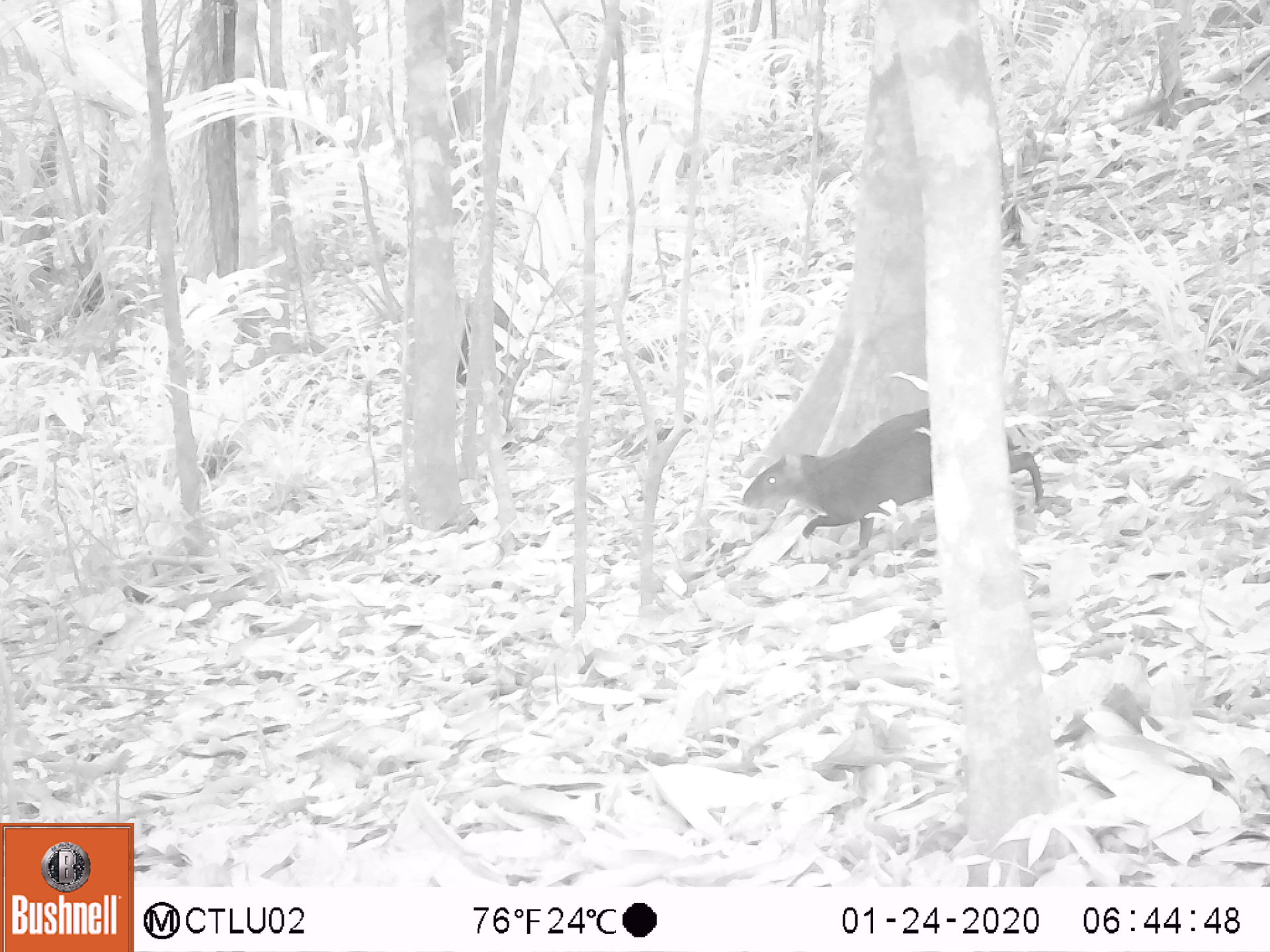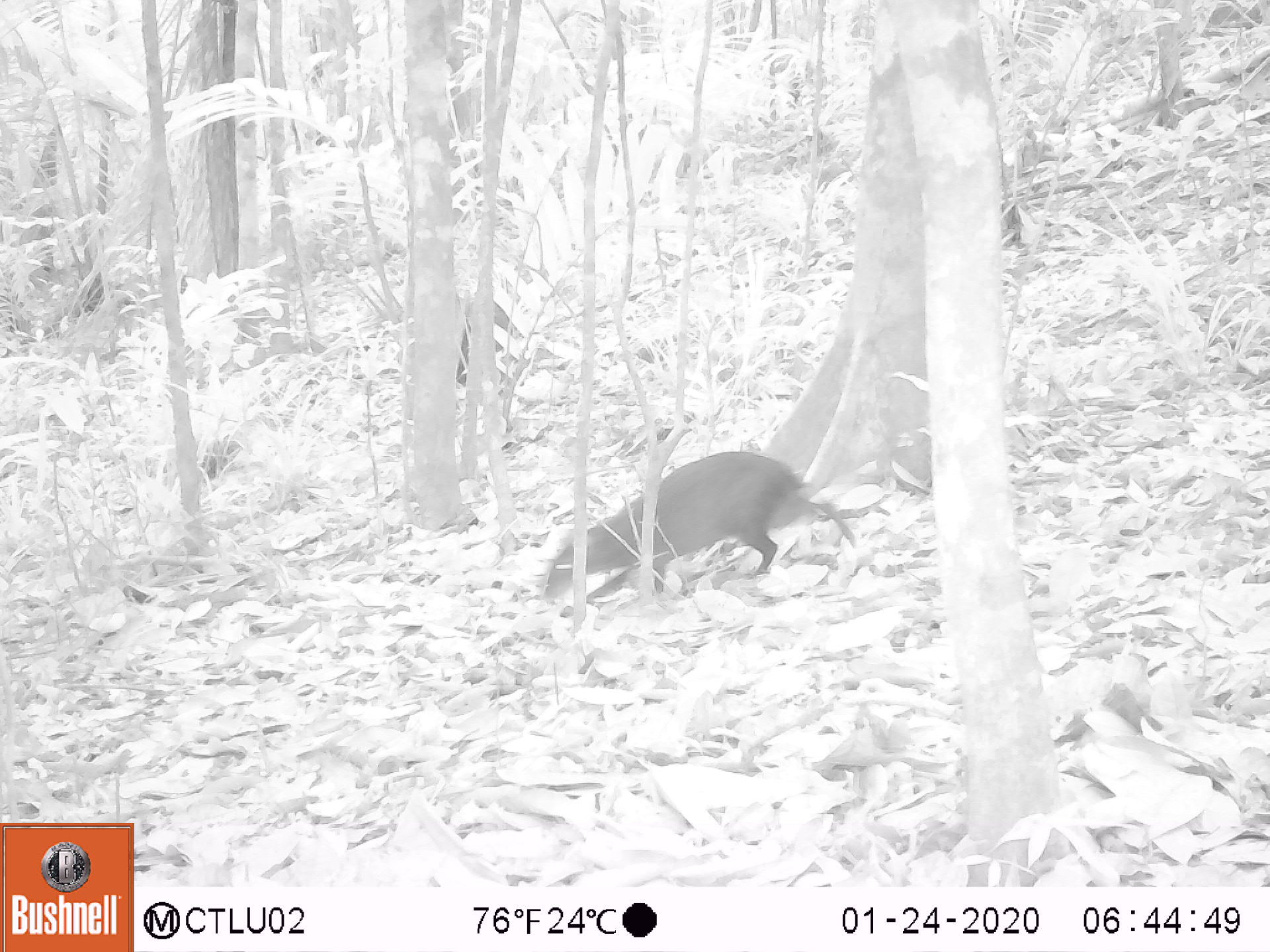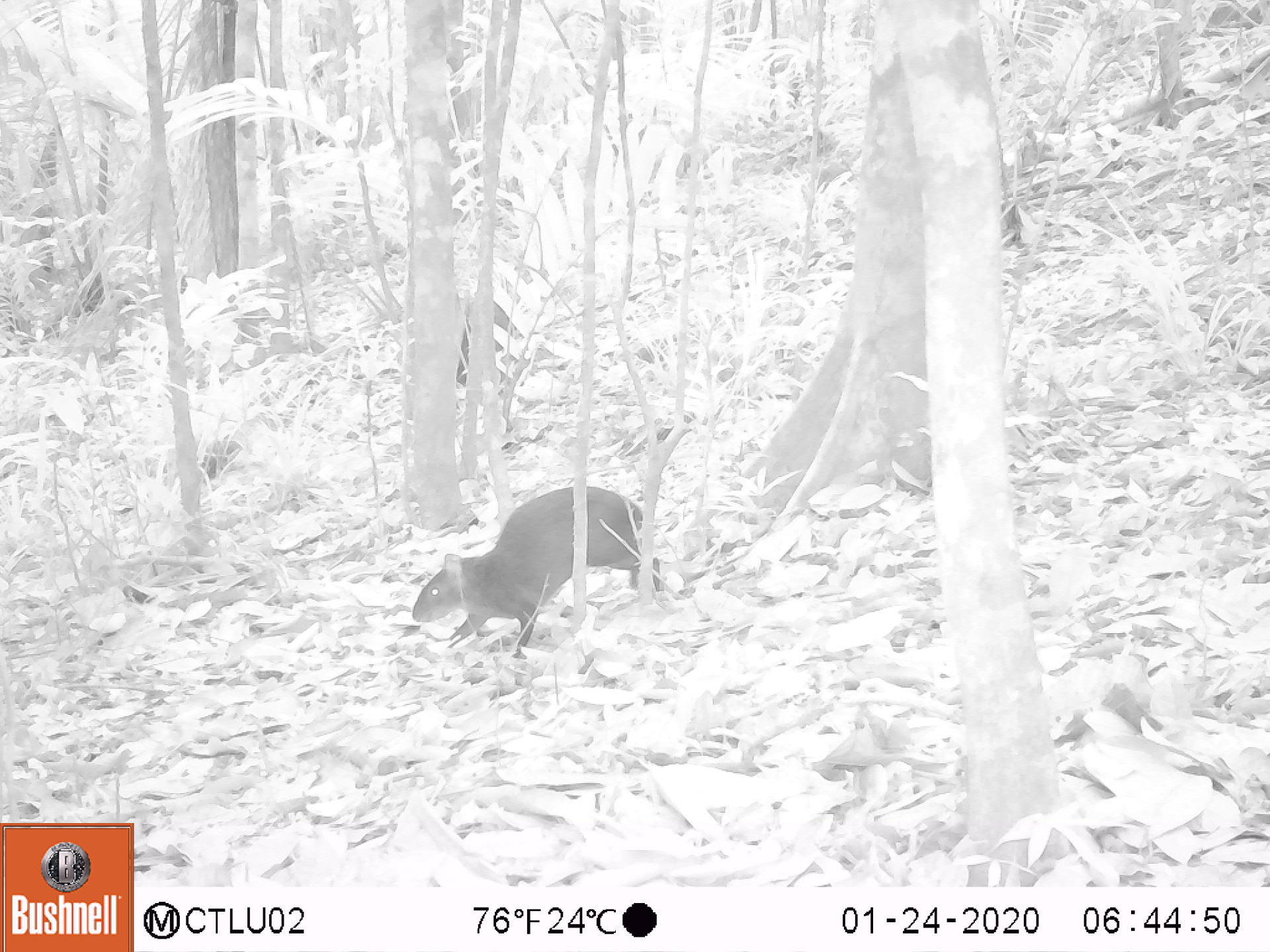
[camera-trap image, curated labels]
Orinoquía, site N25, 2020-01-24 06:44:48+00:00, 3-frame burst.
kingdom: Animalia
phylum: Chordata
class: Mammalia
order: Rodentia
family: Dasyproctidae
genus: Dasyprocta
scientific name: Dasyprocta fuliginosa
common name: black agouti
Black agouti (Dasyprocta fuliginosa).